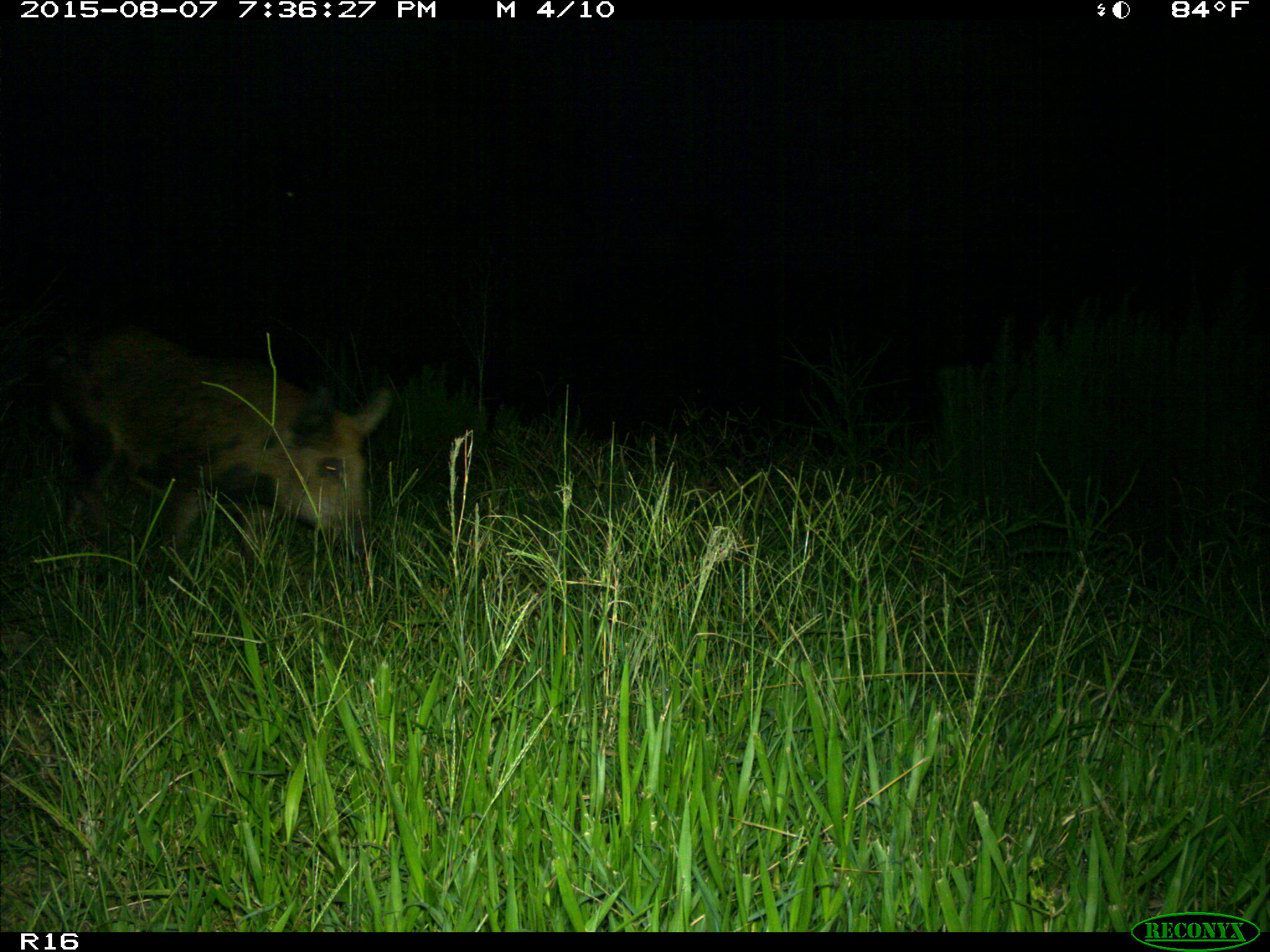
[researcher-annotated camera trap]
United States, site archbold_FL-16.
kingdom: Animalia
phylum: Chordata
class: Mammalia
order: Artiodactyla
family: Suidae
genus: Sus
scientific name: Sus scrofa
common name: wild boar